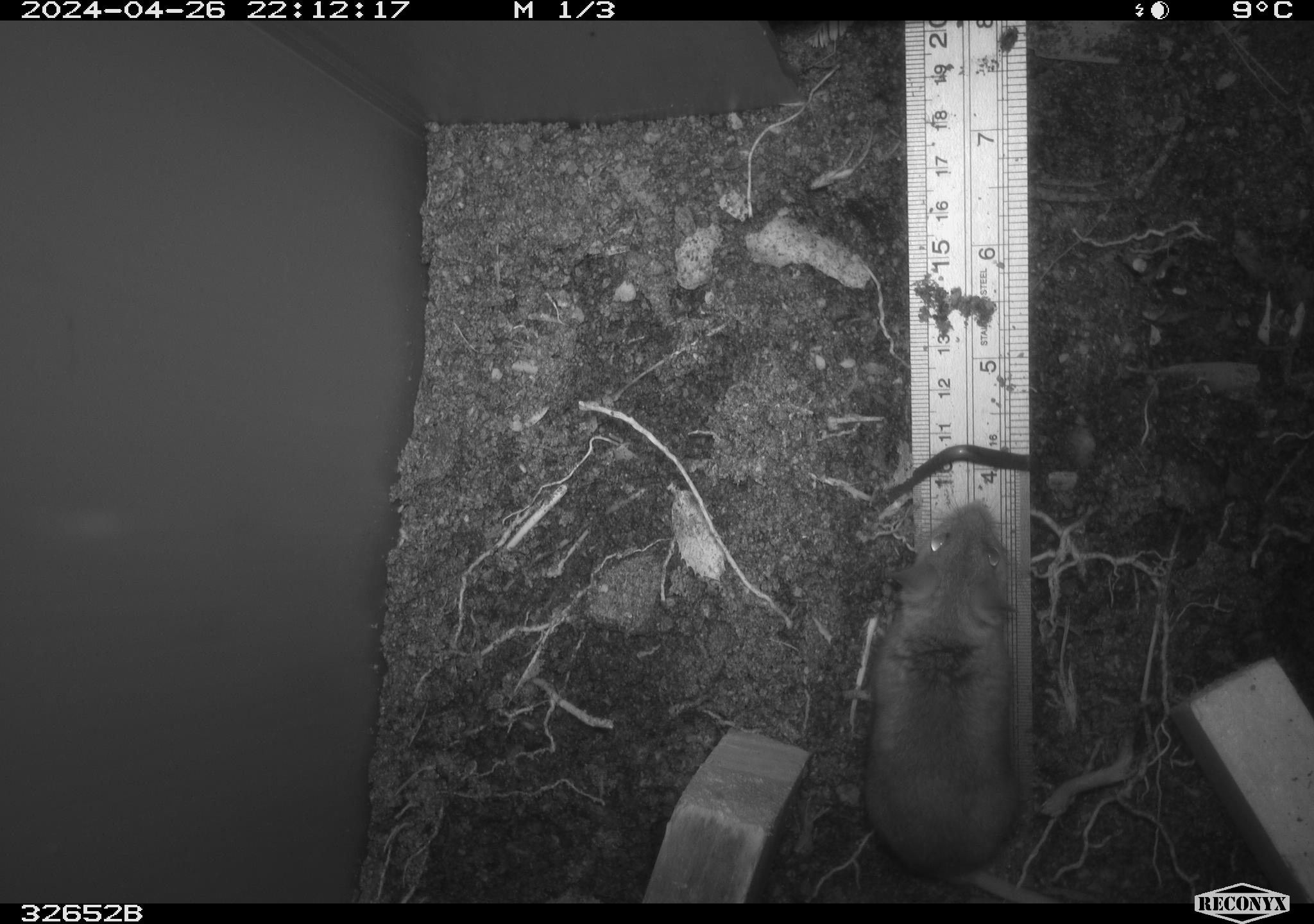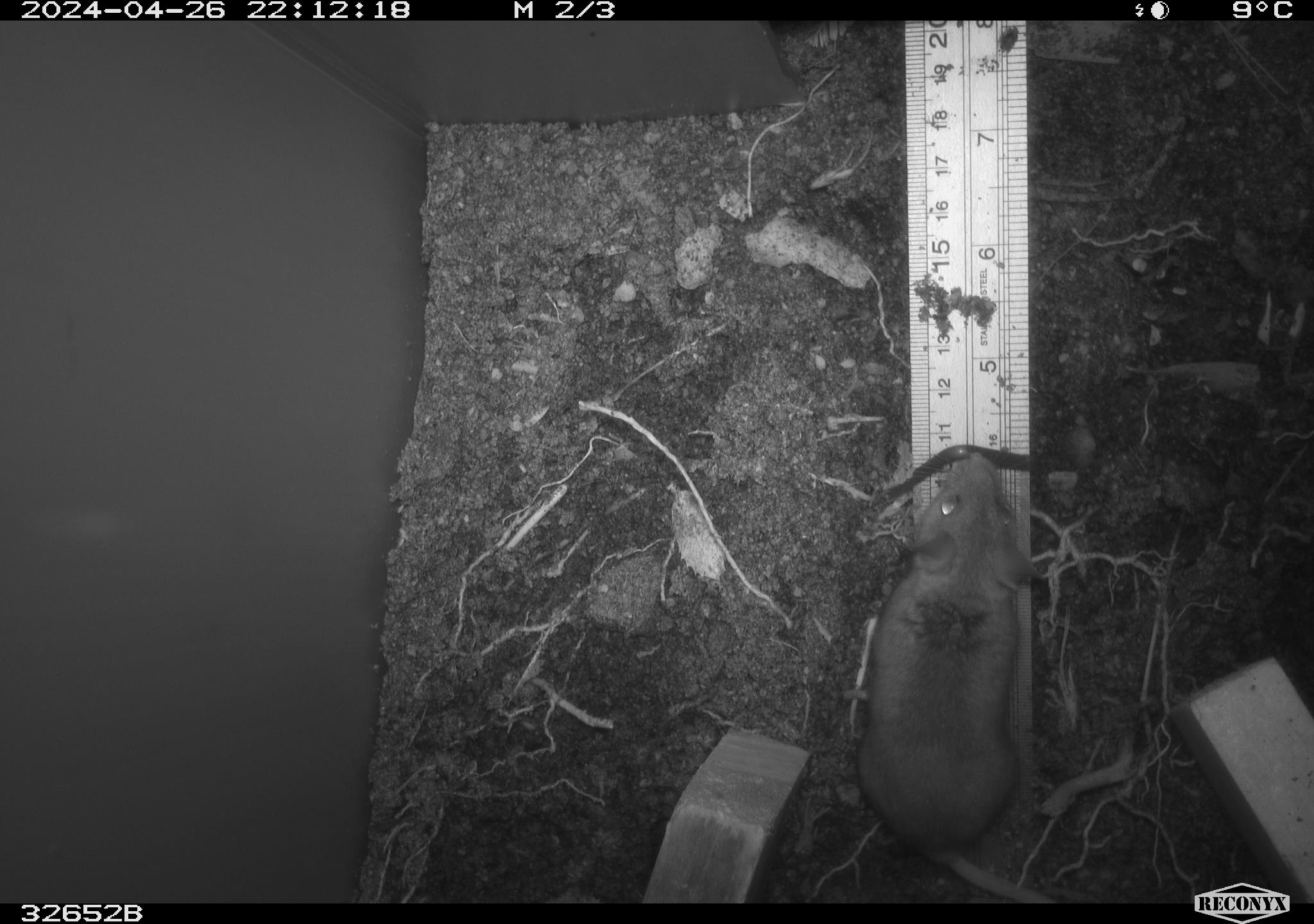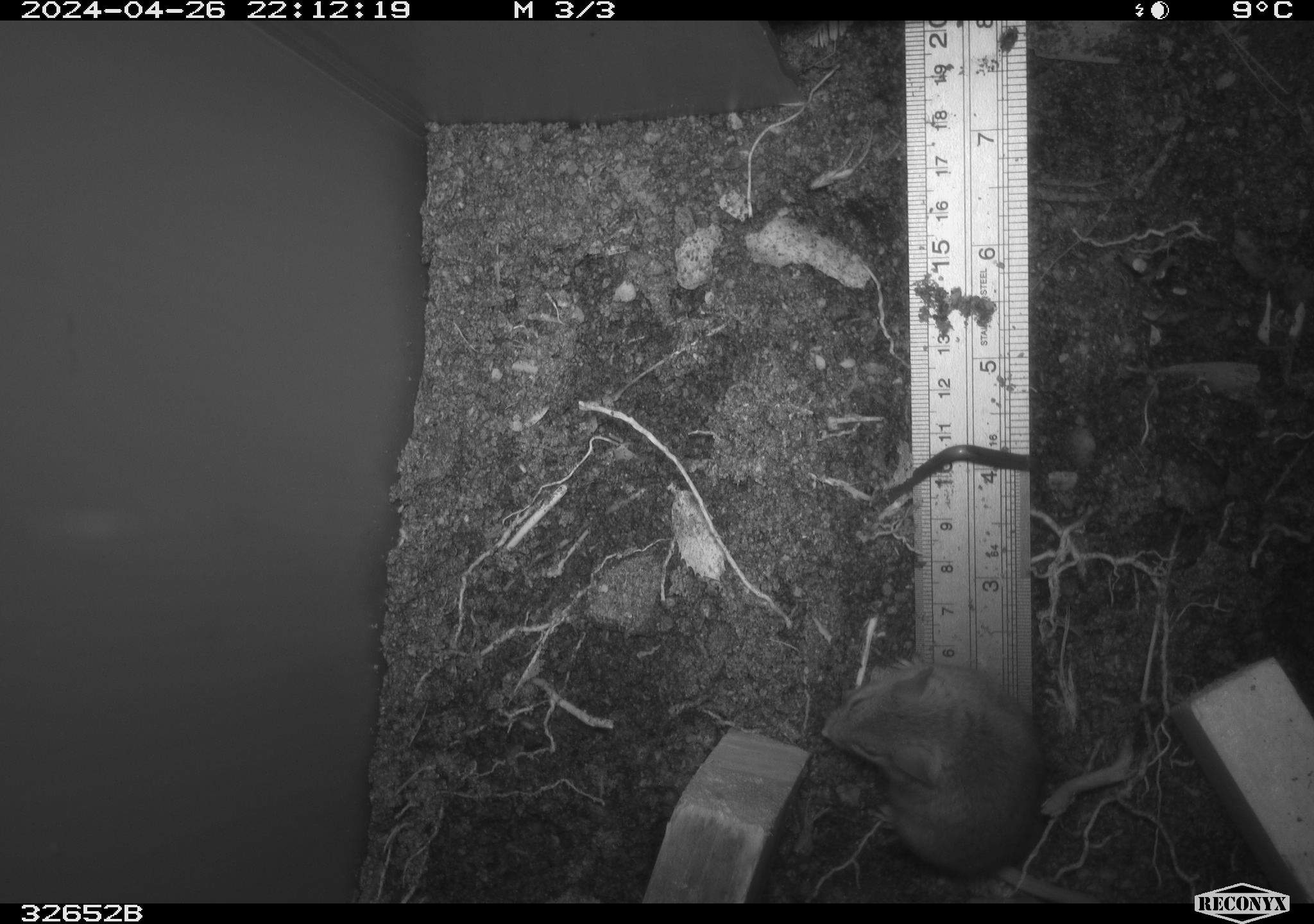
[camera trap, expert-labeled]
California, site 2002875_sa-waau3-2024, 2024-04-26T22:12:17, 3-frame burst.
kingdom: Animalia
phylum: Chordata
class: Mammalia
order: Rodentia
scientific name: Rodentia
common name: mouse species